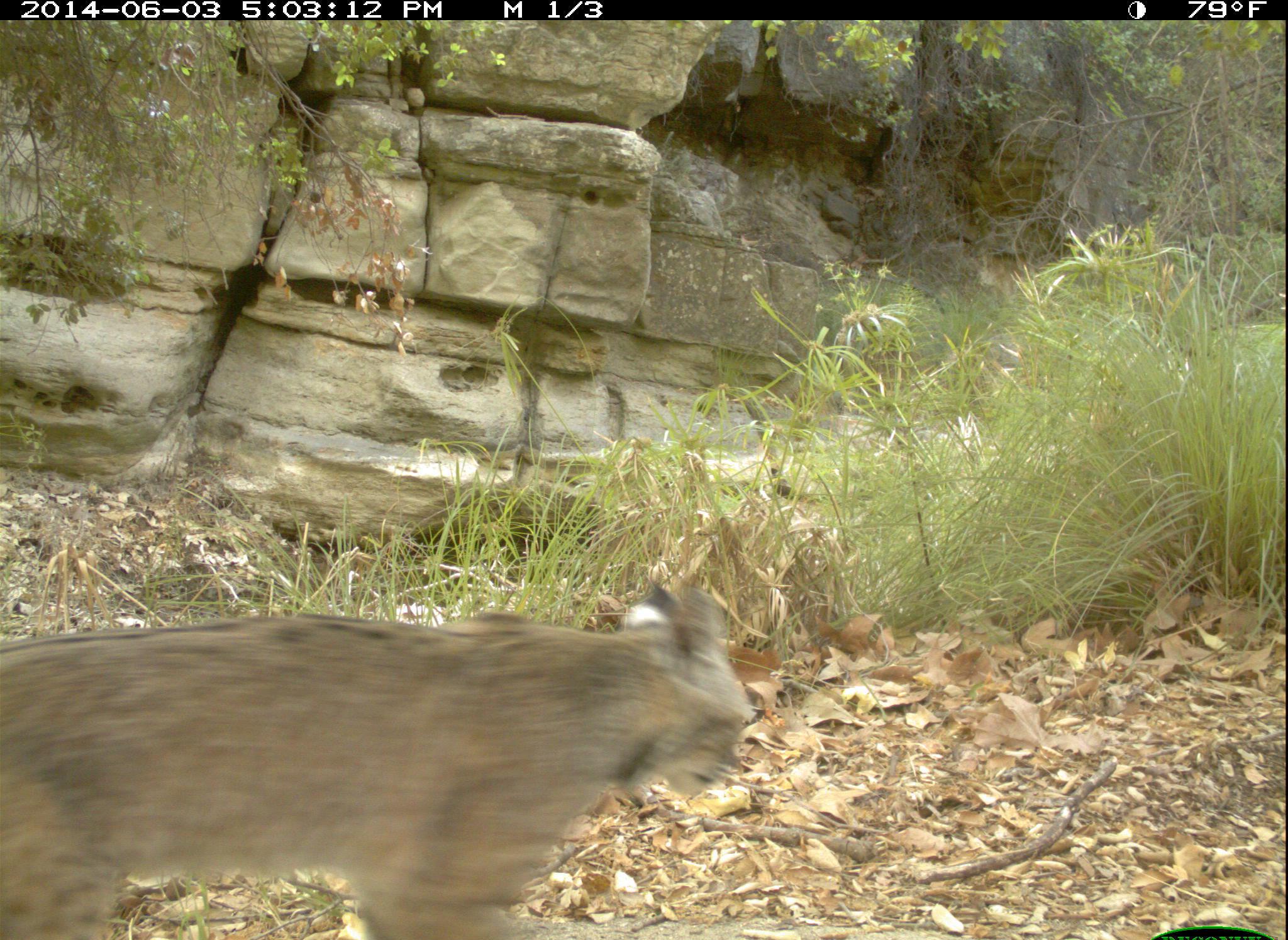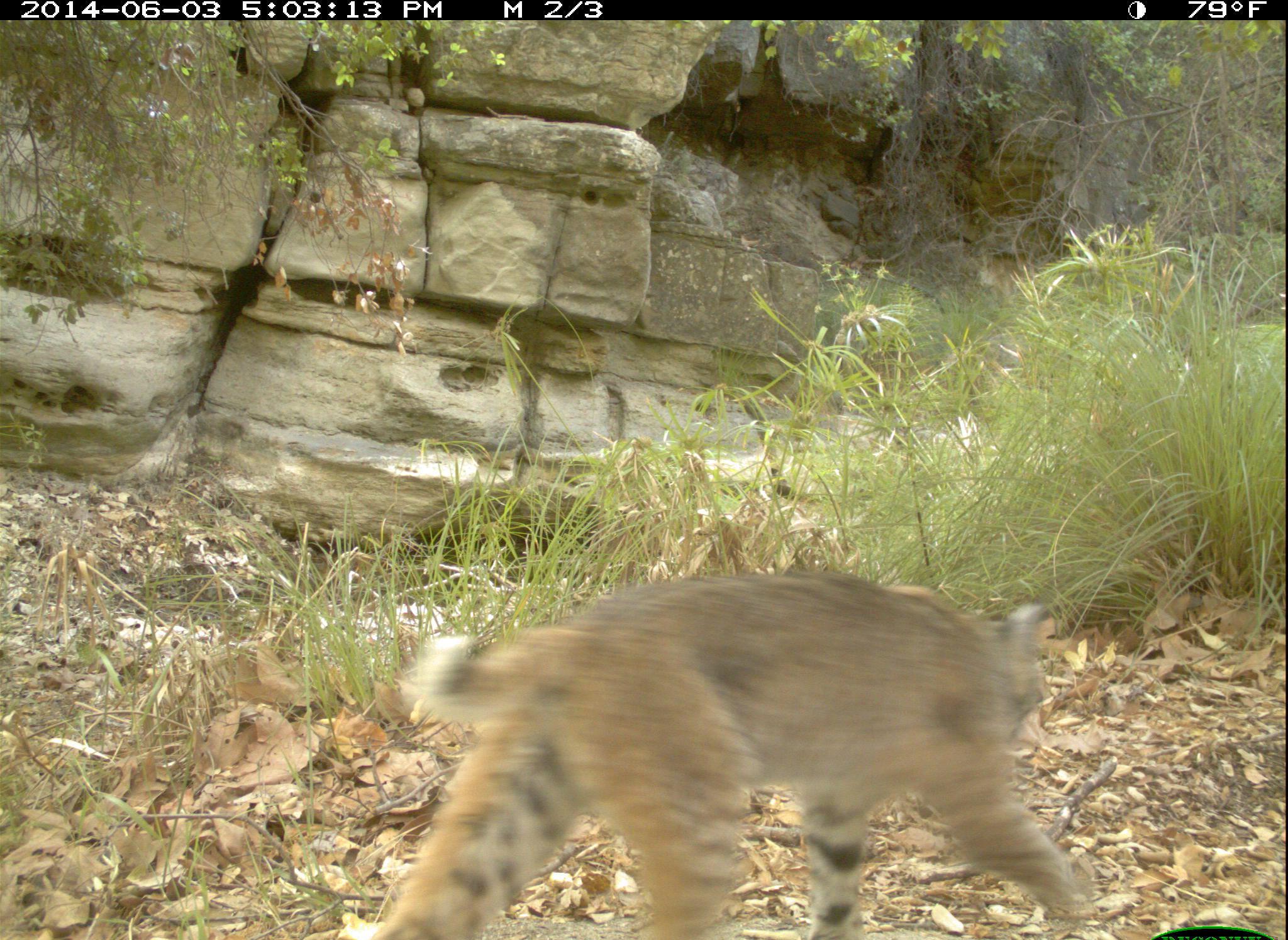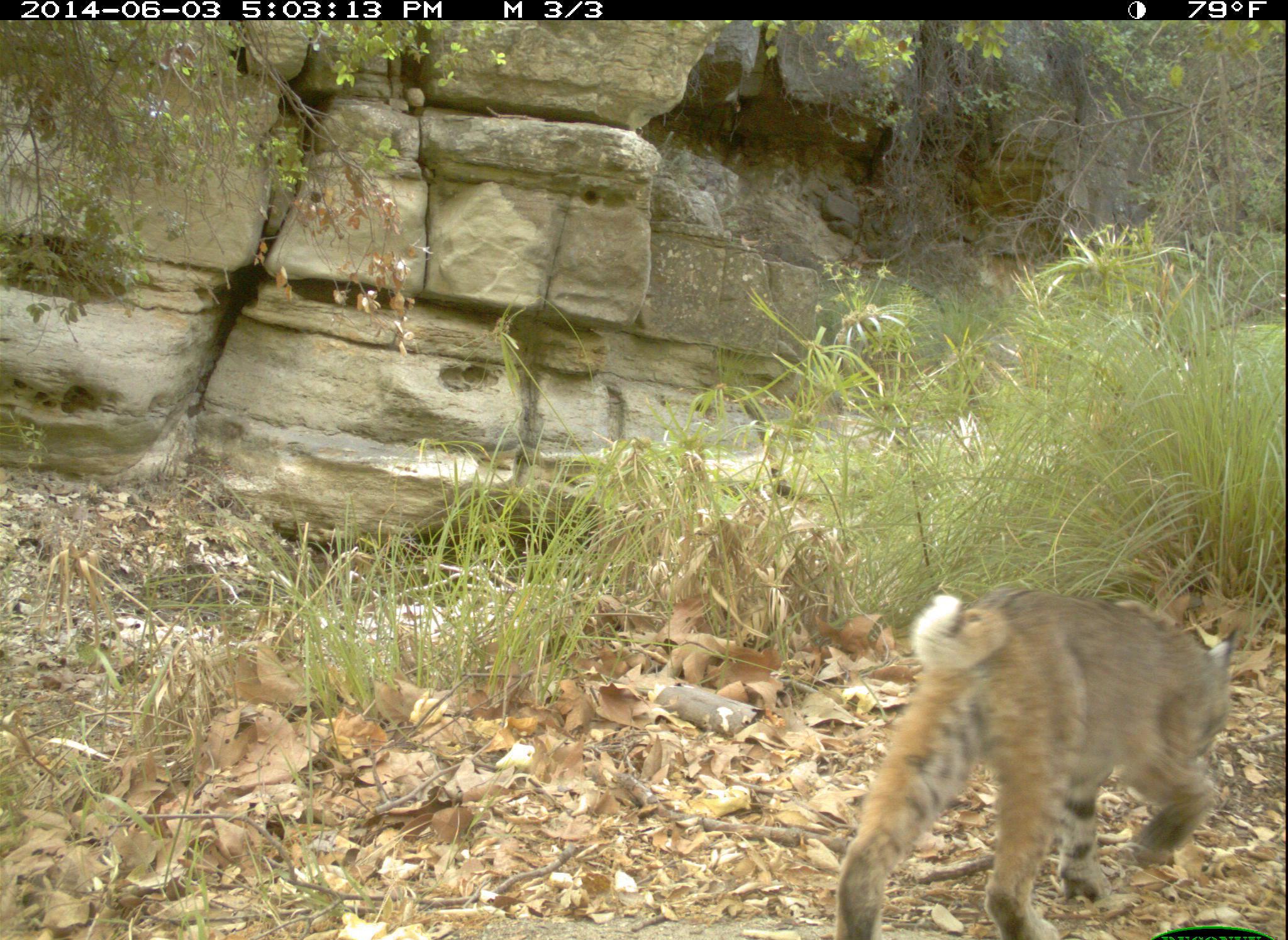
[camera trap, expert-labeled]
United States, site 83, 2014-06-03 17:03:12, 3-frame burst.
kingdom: Animalia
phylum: Chordata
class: Mammalia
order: Carnivora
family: Felidae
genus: Lynx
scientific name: Lynx rufus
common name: bobcat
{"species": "bobcat (Lynx rufus)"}